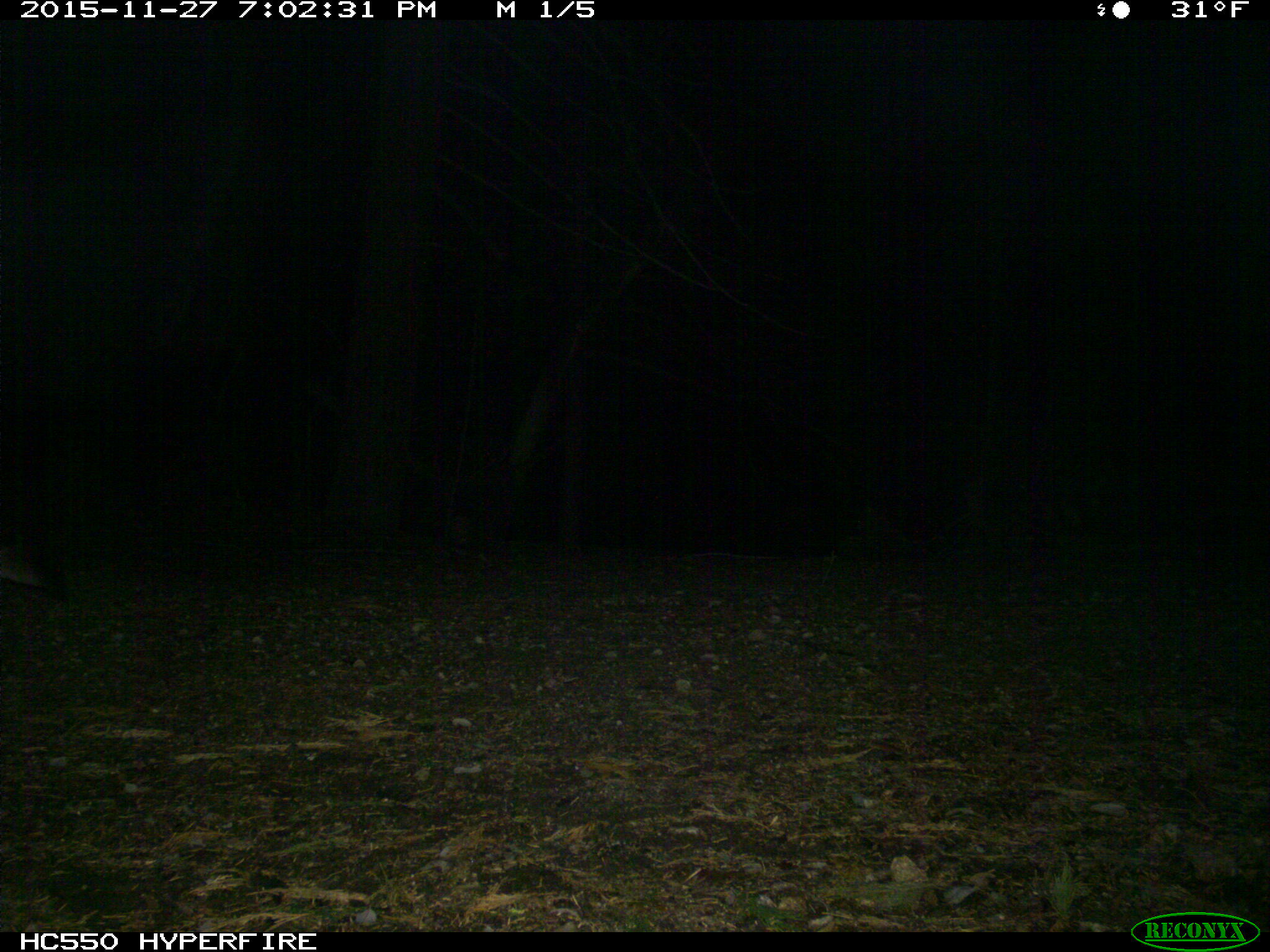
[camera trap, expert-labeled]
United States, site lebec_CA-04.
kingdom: Animalia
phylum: Chordata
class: Mammalia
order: Carnivora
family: Felidae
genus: Puma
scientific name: Puma concolor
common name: mountain lion